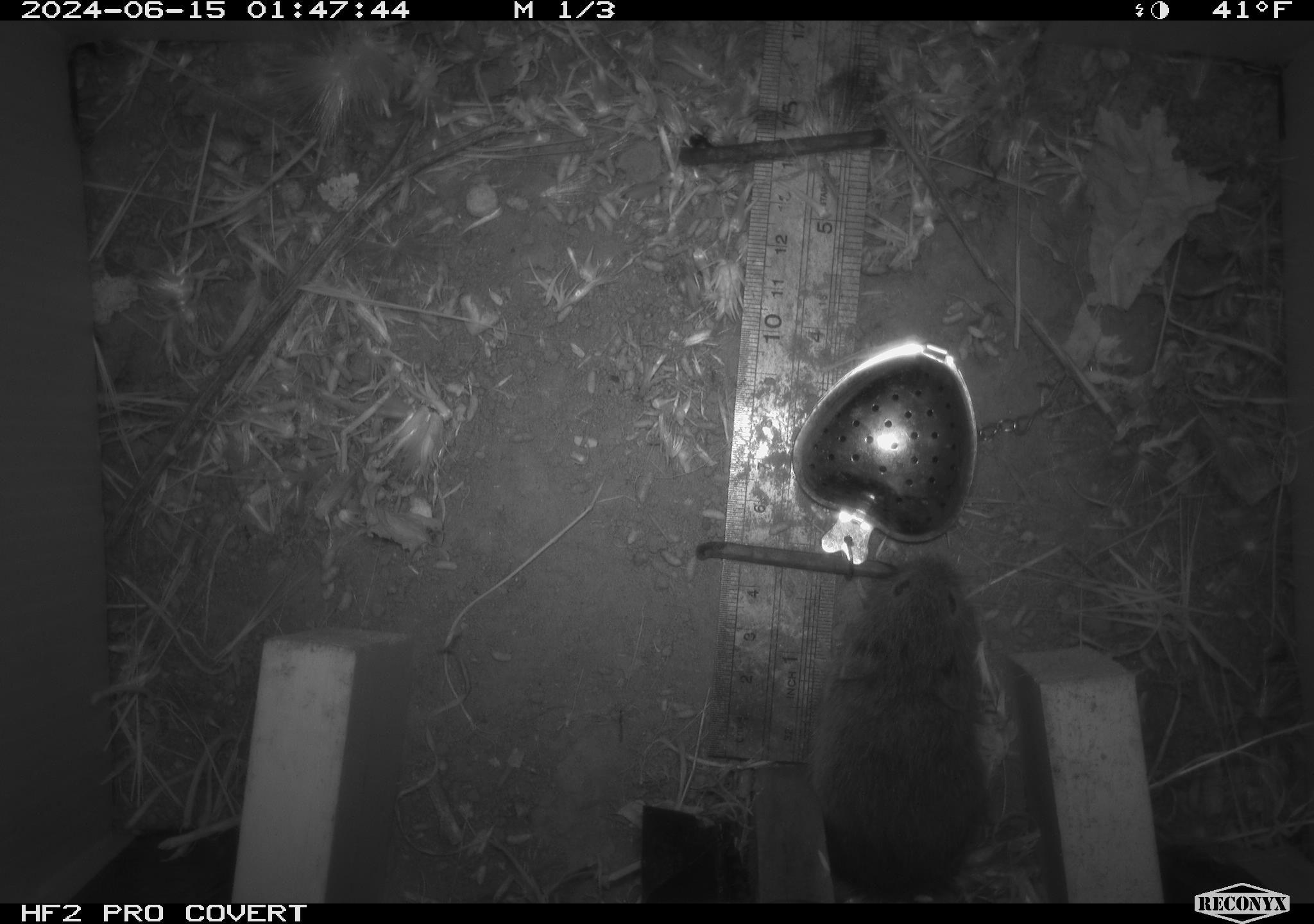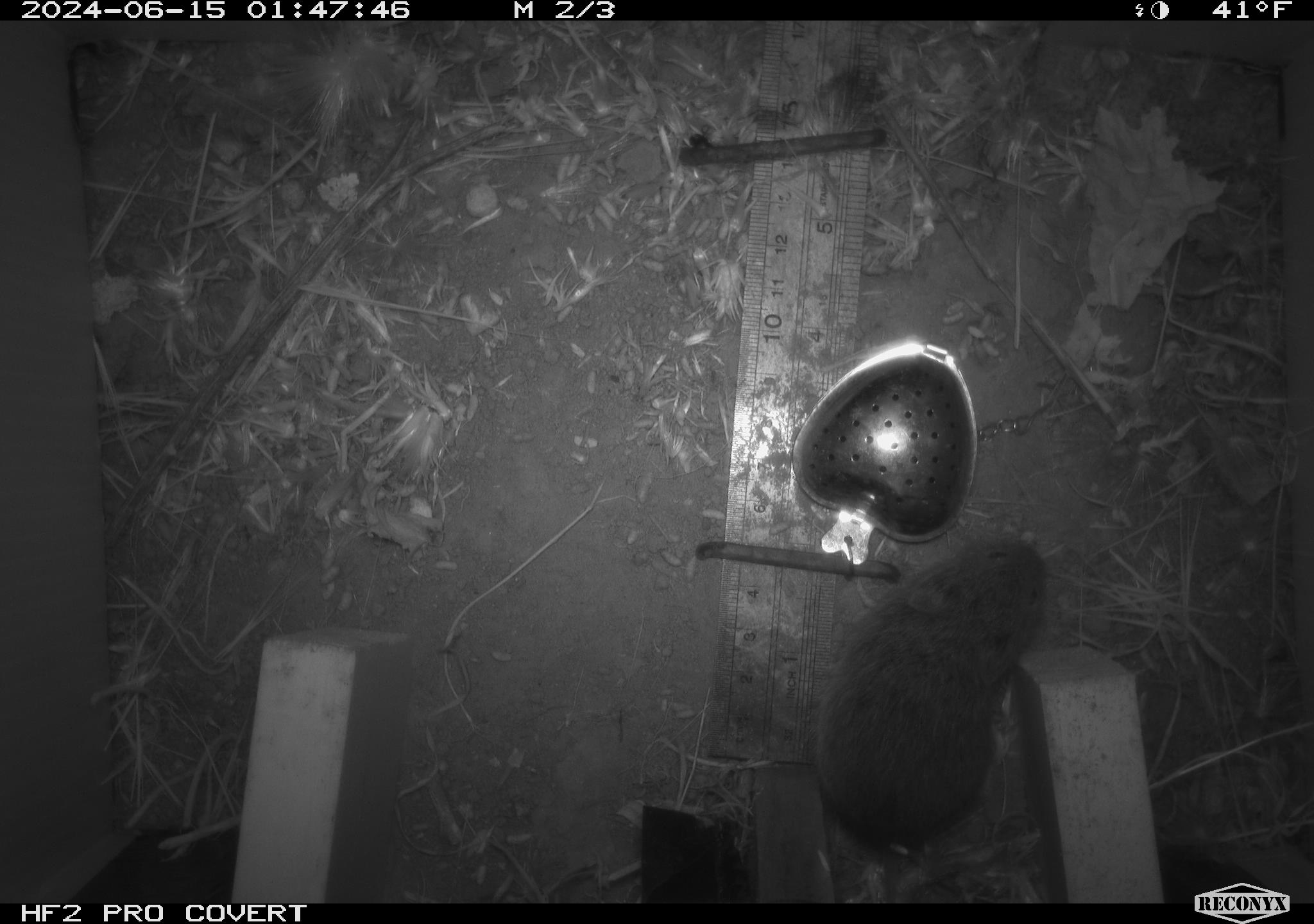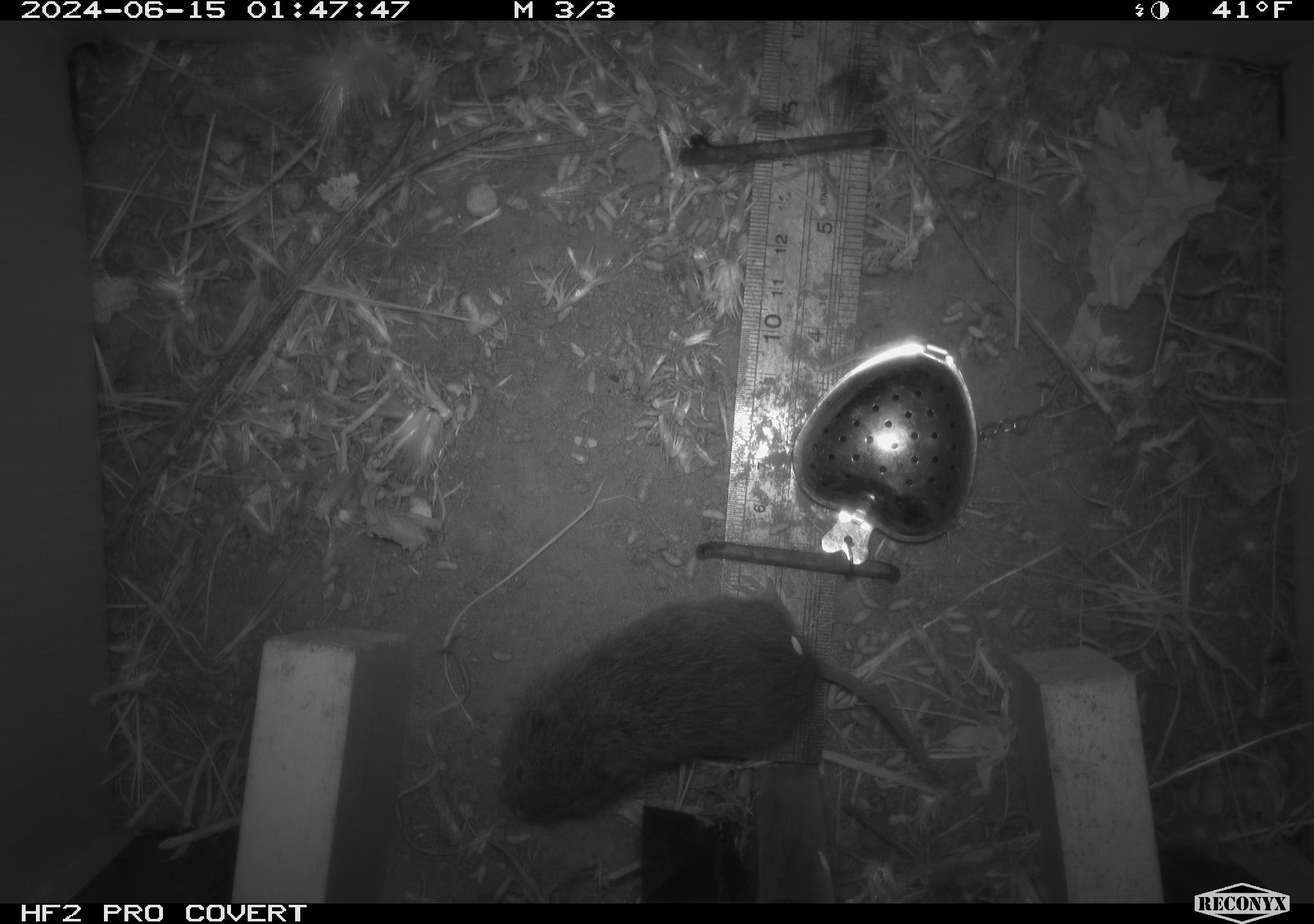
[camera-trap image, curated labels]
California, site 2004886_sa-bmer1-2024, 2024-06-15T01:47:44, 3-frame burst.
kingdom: Animalia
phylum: Chordata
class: Mammalia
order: Rodentia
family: Cricetidae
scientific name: Cricetidae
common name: hamsters, voles, lemmings, and allies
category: cricetidae family